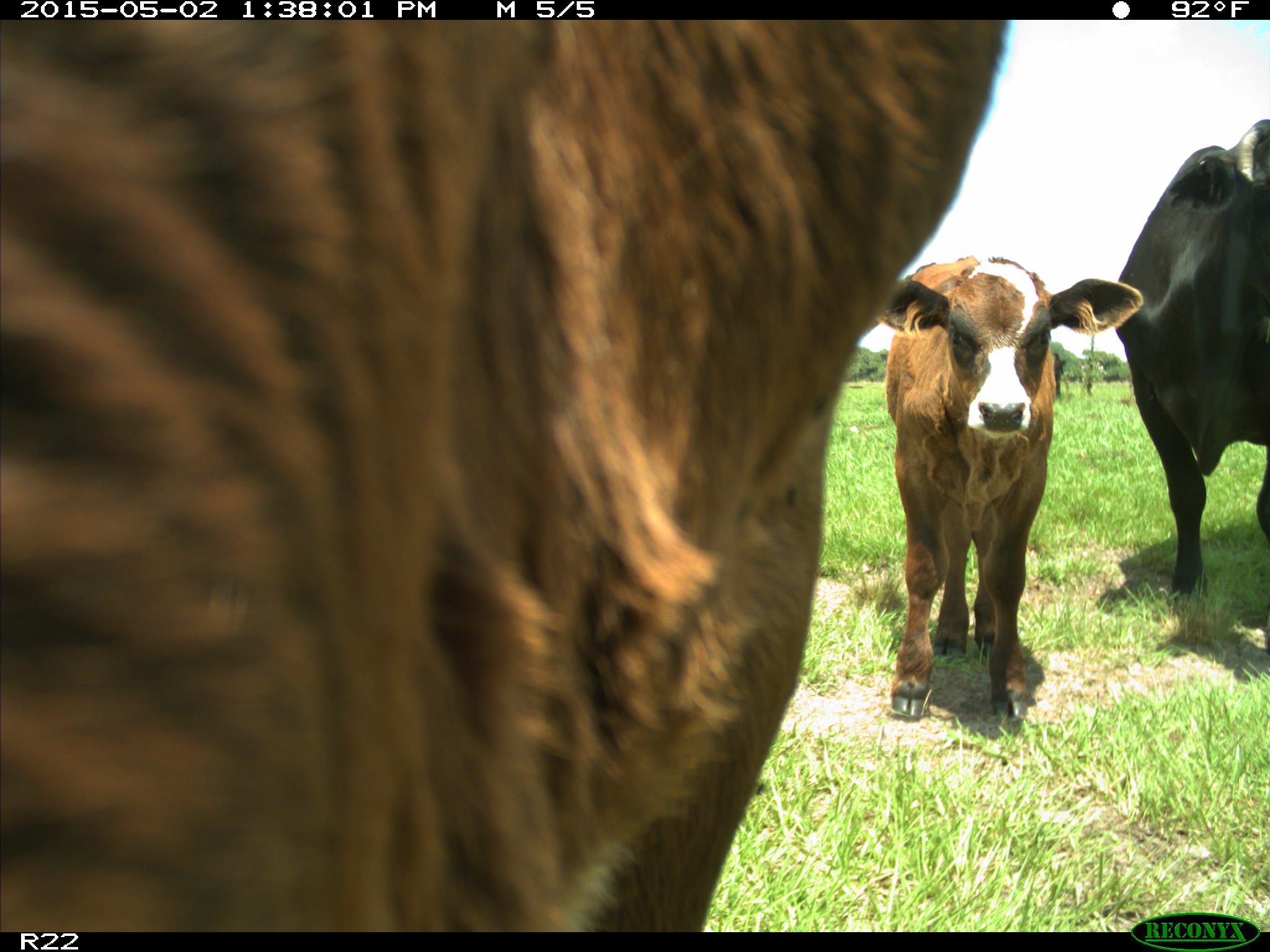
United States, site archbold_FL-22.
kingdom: Animalia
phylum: Chordata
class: Mammalia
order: Artiodactyla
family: Bovidae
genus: Bos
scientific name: Bos taurus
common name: domestic cow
Bos taurus (domestic cow).